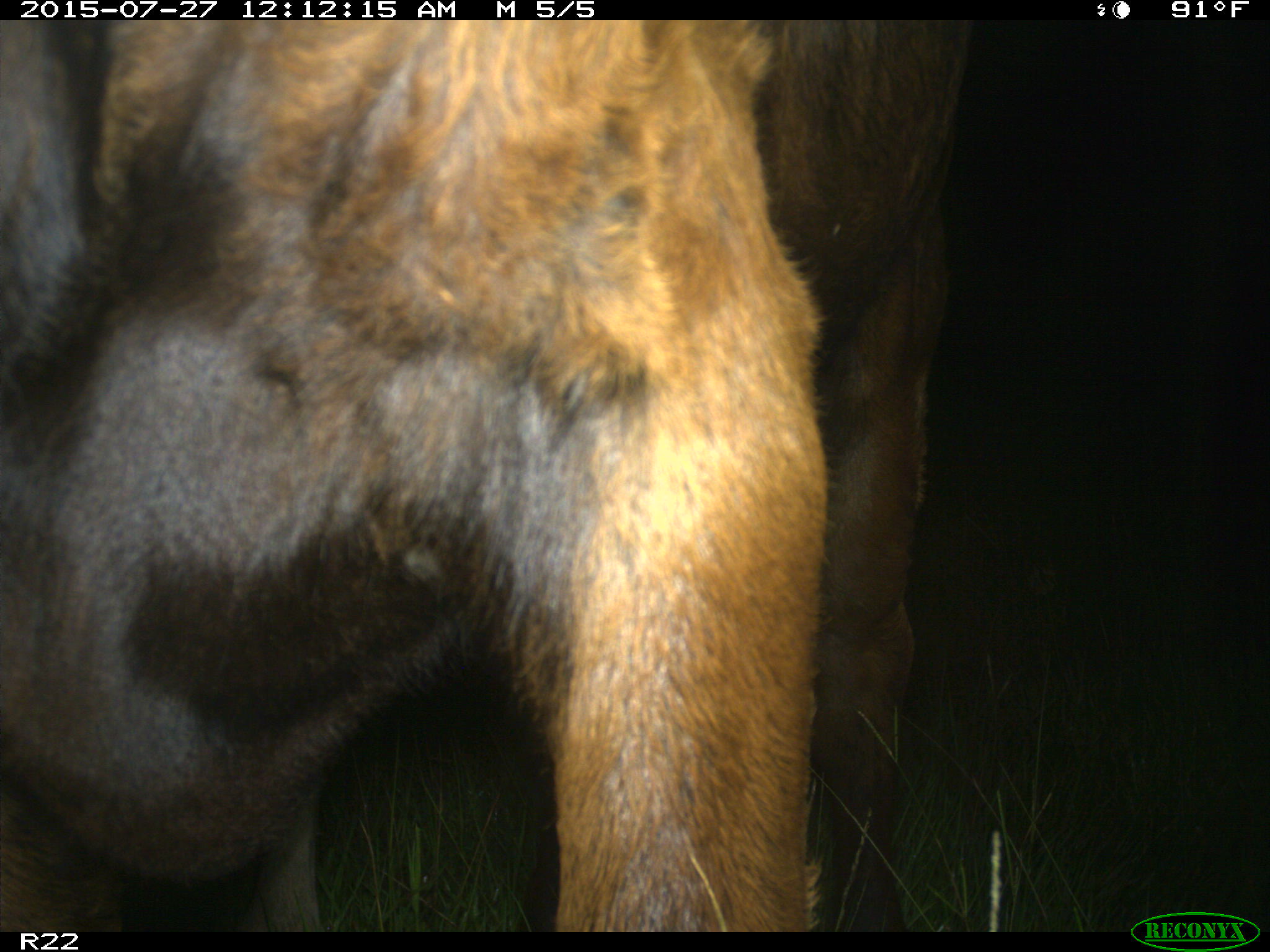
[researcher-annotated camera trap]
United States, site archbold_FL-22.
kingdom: Animalia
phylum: Chordata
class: Mammalia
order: Artiodactyla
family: Bovidae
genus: Bos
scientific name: Bos taurus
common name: domestic cow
Bos taurus (domestic cow).